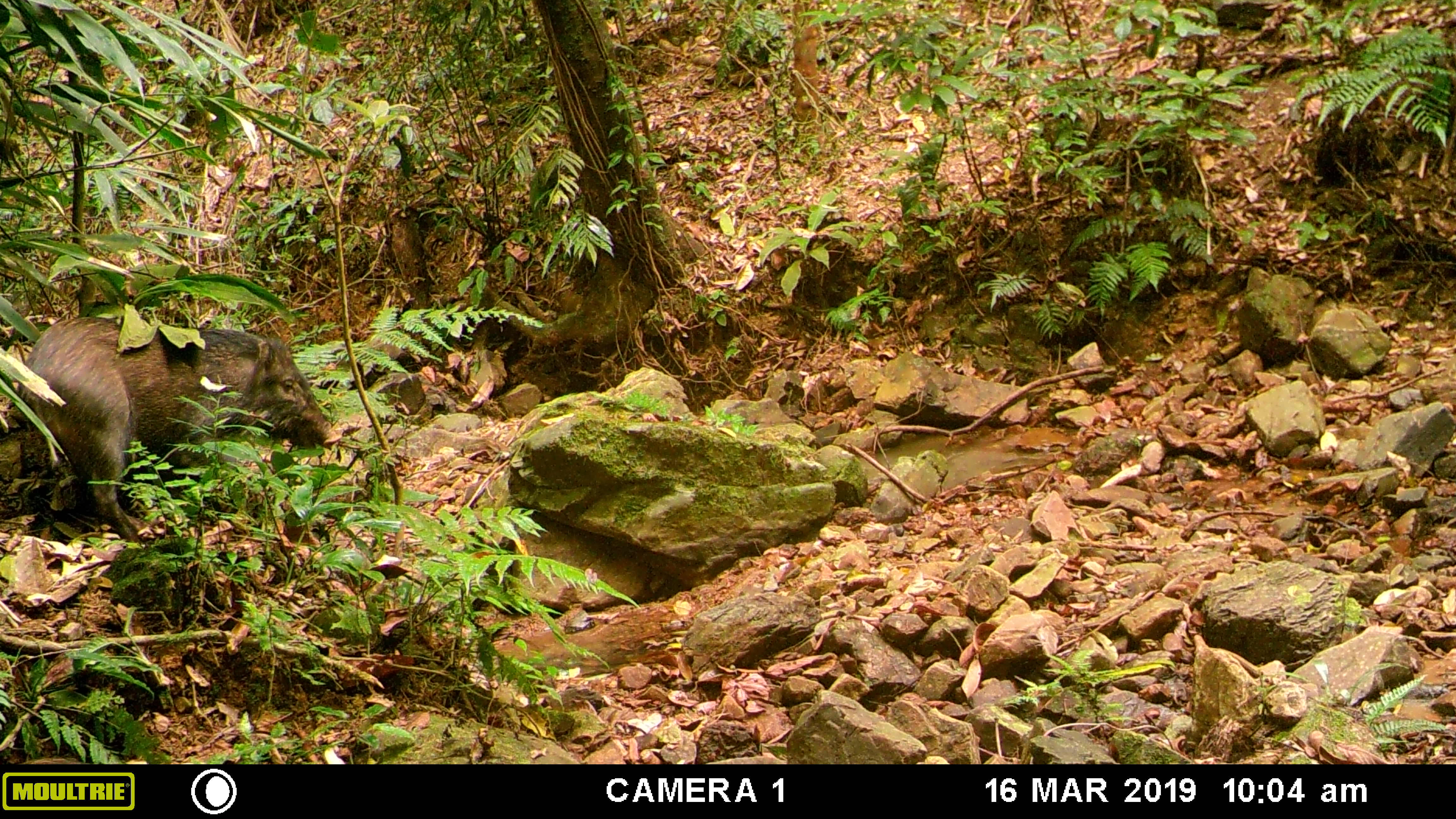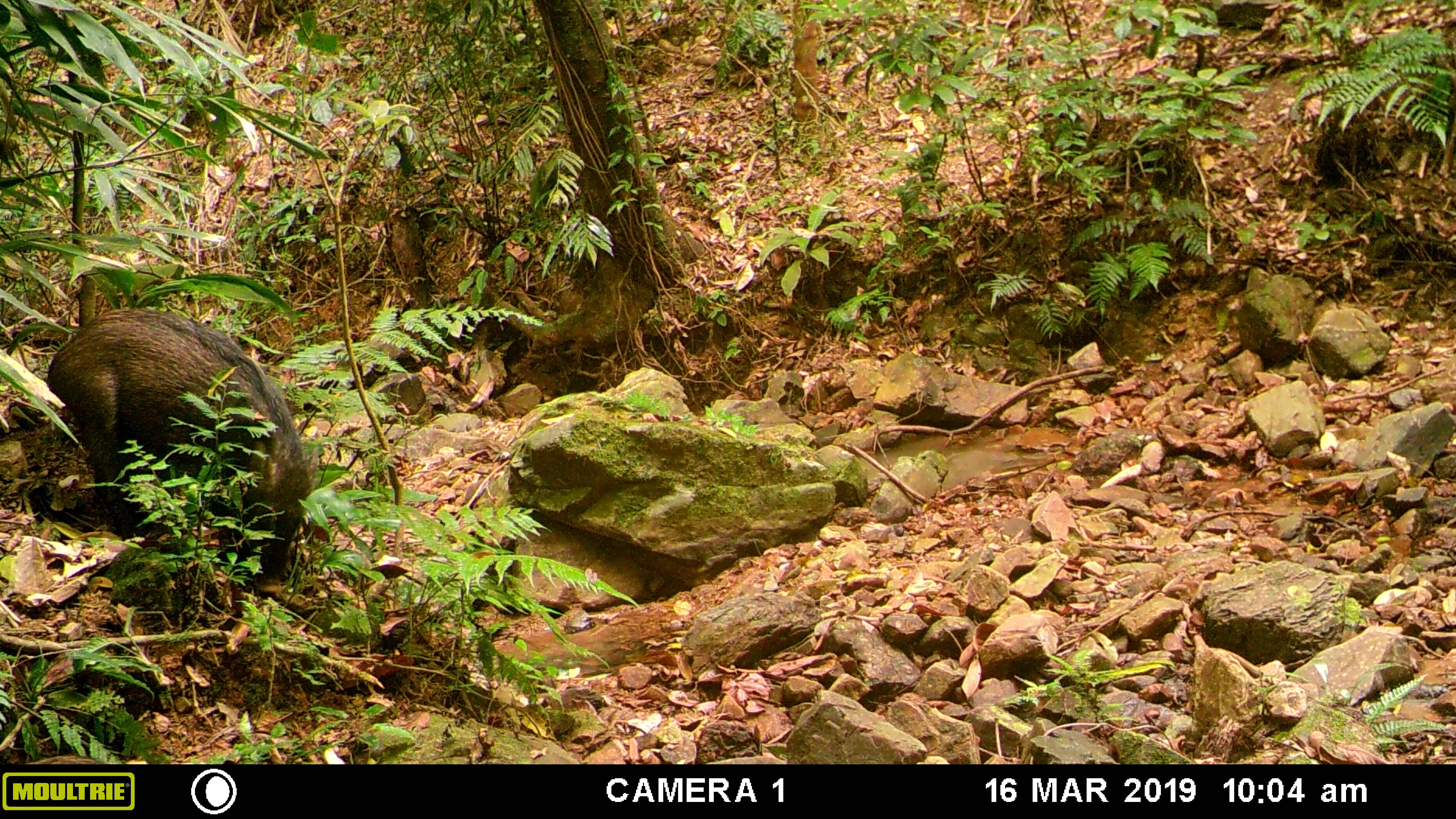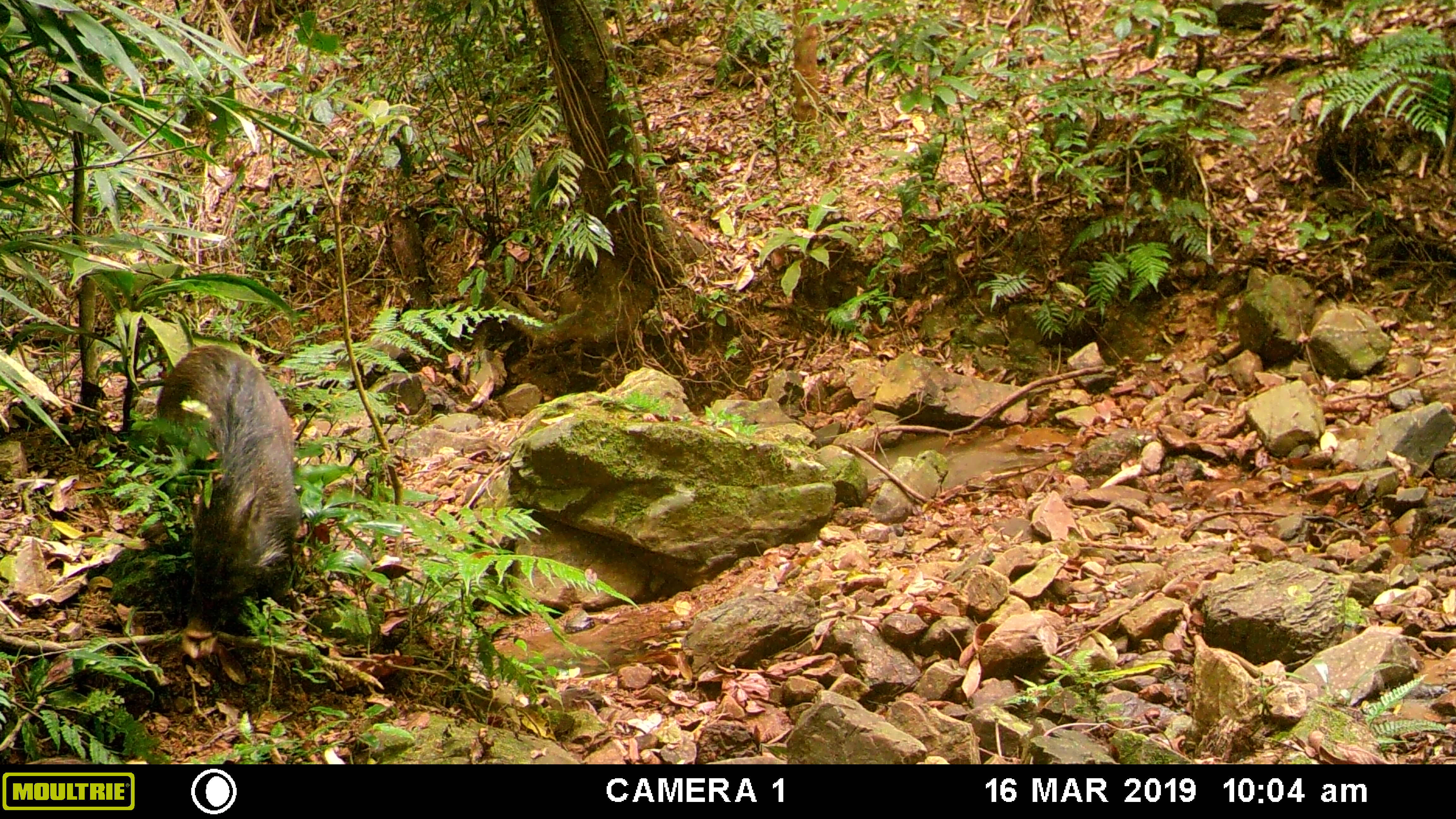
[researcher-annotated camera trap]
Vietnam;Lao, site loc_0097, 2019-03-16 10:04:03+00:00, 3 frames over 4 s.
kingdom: Animalia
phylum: Chordata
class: Mammalia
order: Artiodactyla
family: Suidae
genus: Sus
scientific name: Sus scrofa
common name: eurasian wild pig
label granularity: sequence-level